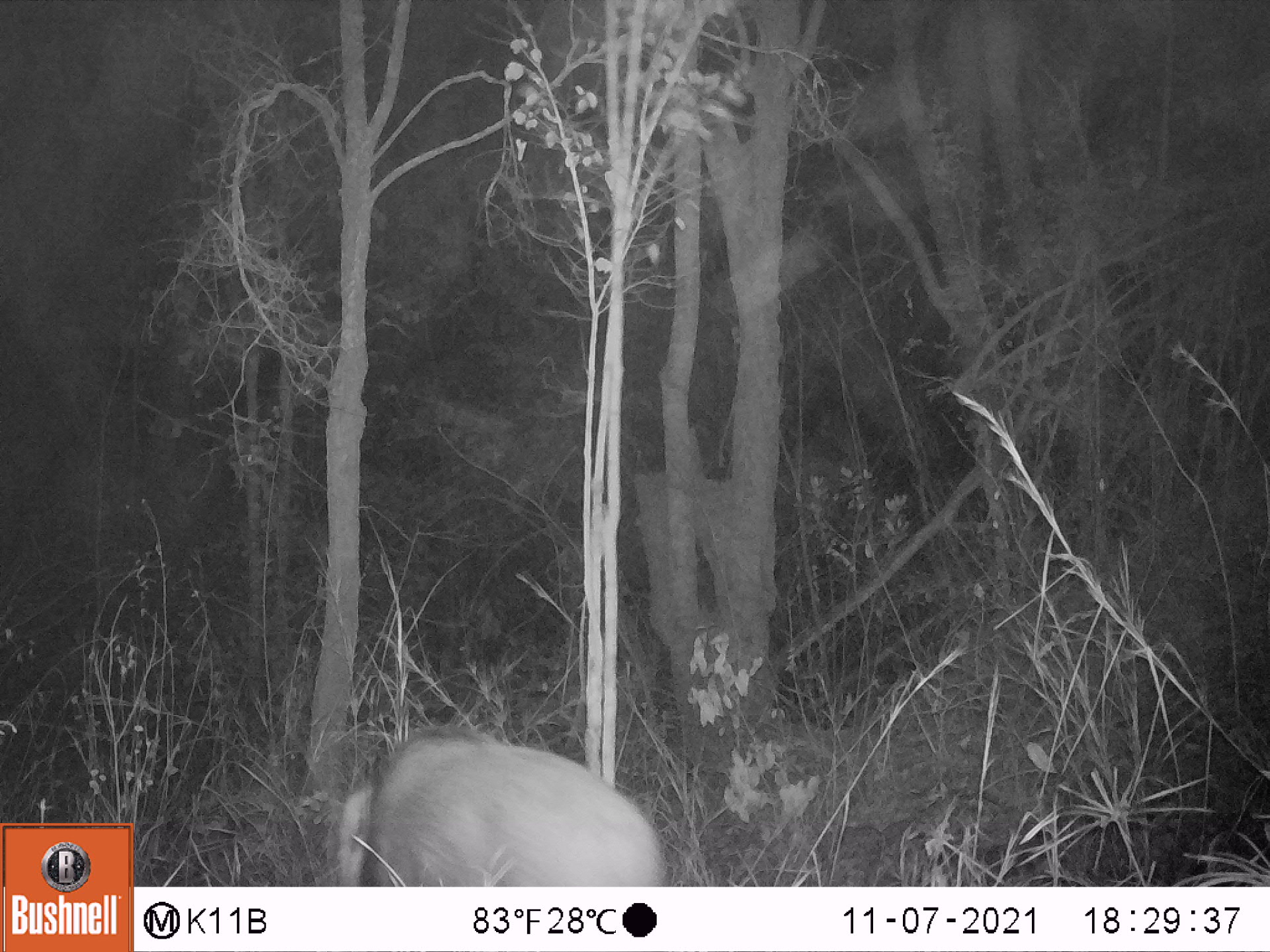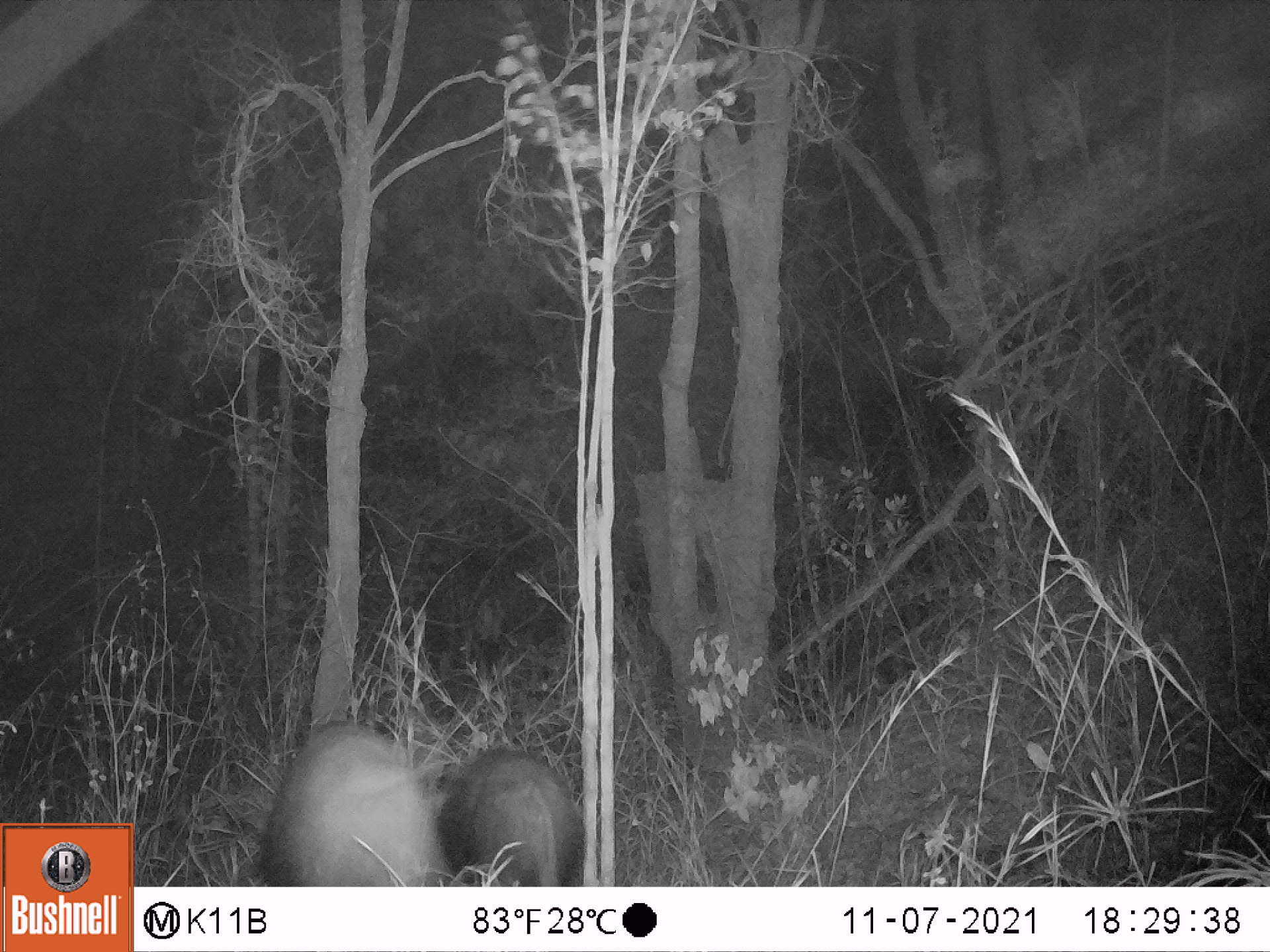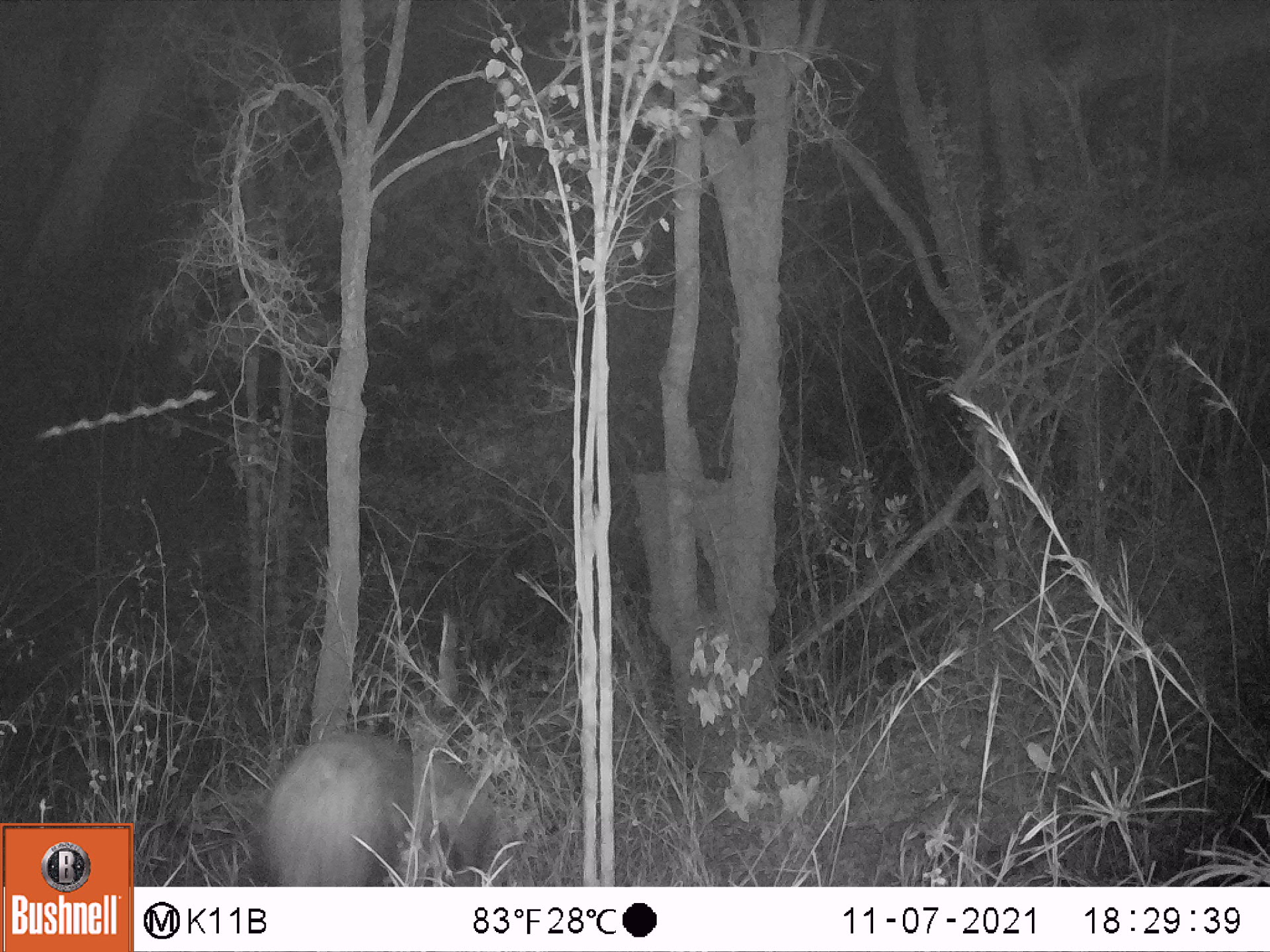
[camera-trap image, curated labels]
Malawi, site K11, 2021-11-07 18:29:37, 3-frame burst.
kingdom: Animalia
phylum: Chordata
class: Mammalia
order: Artiodactyla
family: Suidae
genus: Potamochoerus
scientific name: Potamochoerus larvatus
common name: bushpig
Bushpig (Potamochoerus larvatus), count 2.